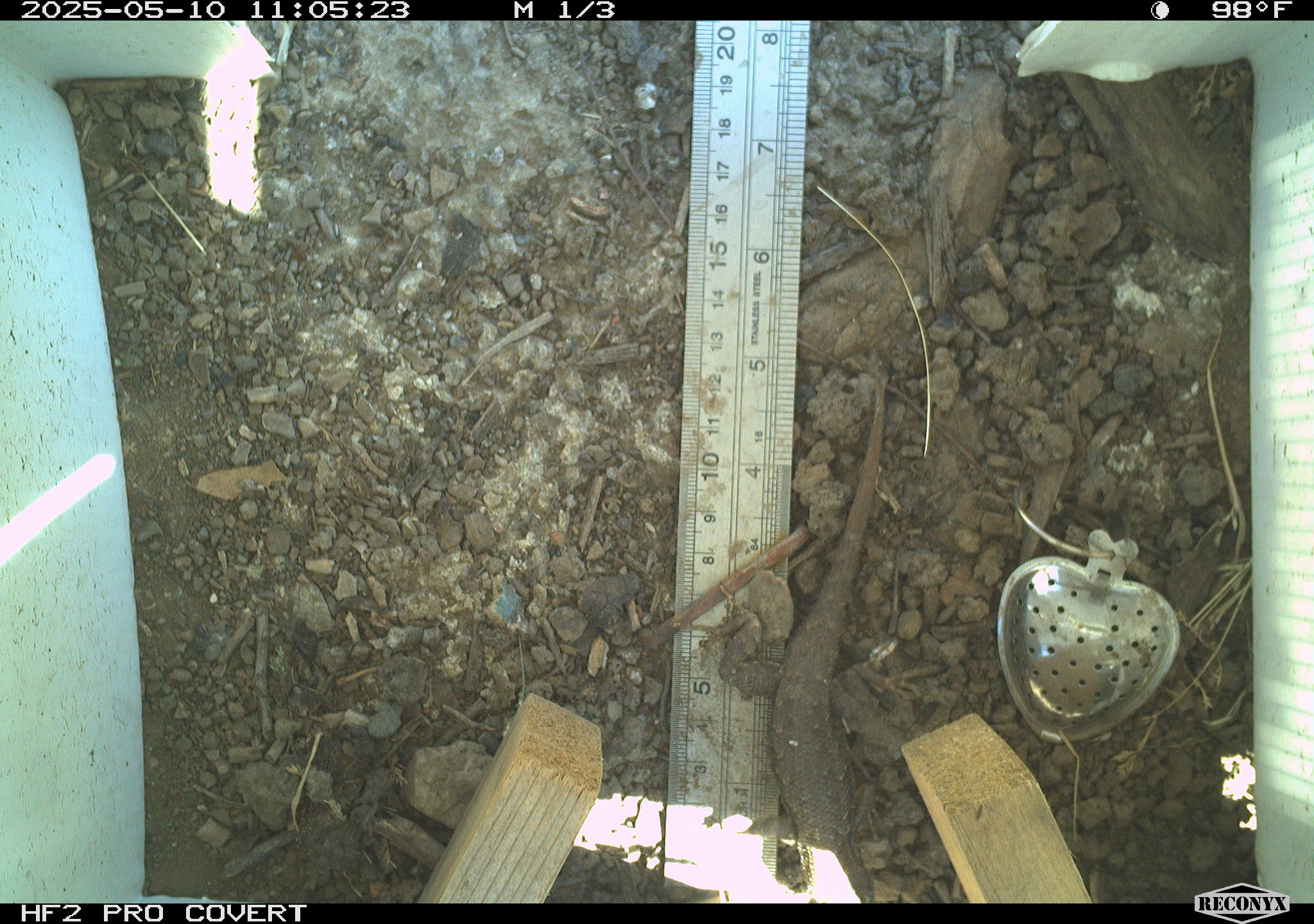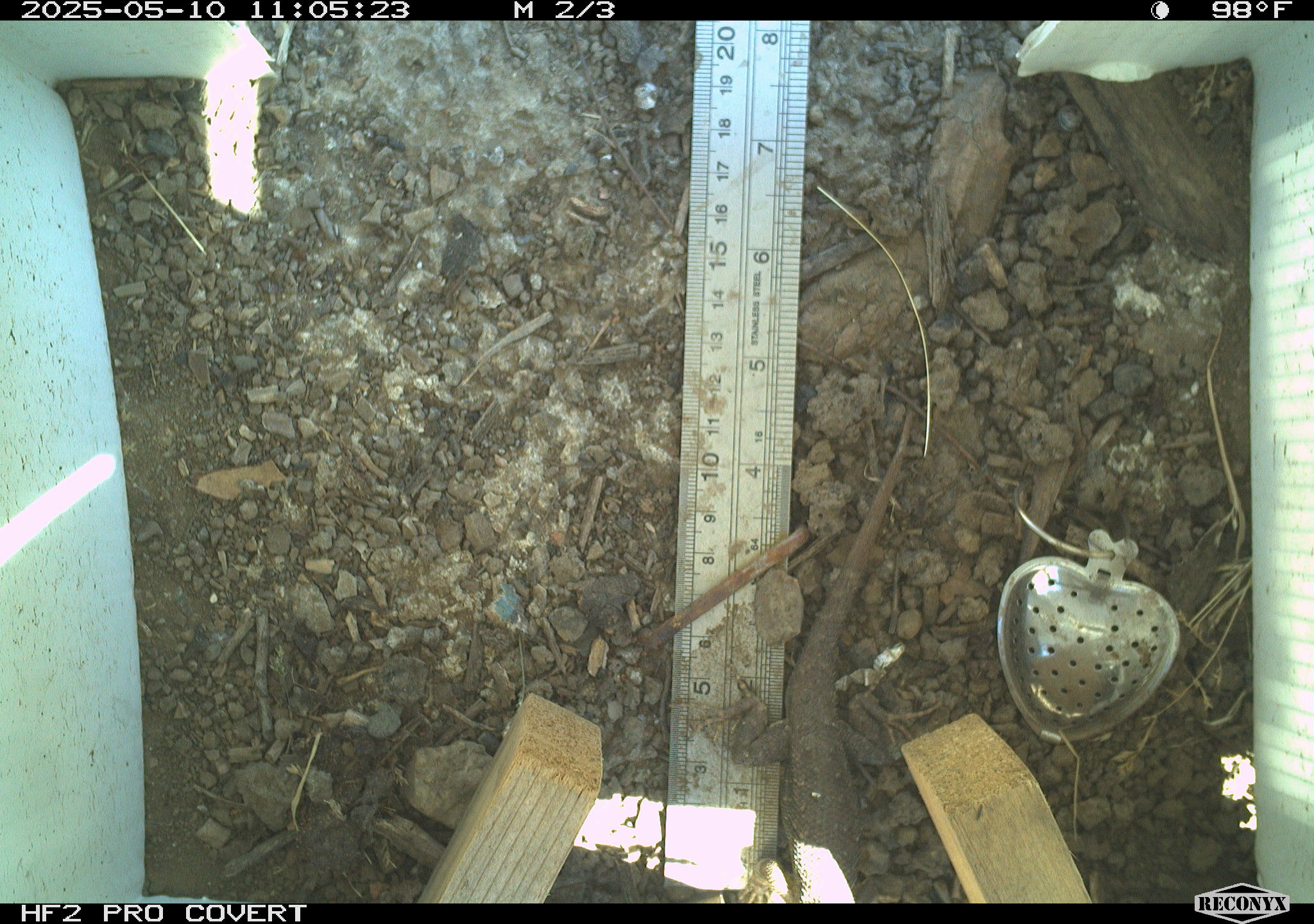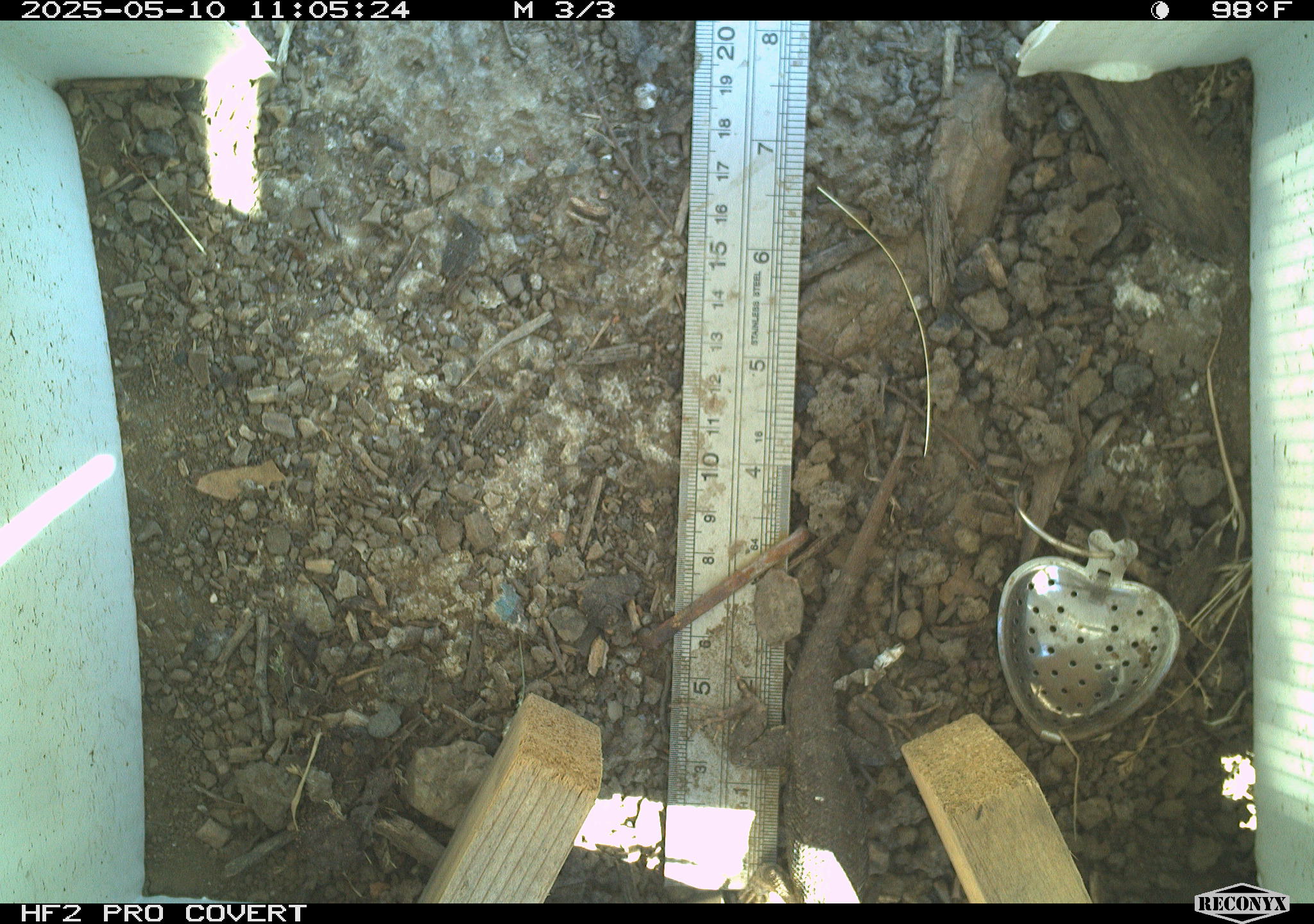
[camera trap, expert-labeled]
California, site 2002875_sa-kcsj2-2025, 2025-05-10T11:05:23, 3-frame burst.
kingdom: Animalia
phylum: Chordata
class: Reptilia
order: Squamata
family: Phrynosomatidae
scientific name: Phrynosomatidae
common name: north american spiny lizards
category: sceloporus/uta species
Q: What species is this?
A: Sceloporus/uta species (north american spiny lizards) (Phrynosomatidae).